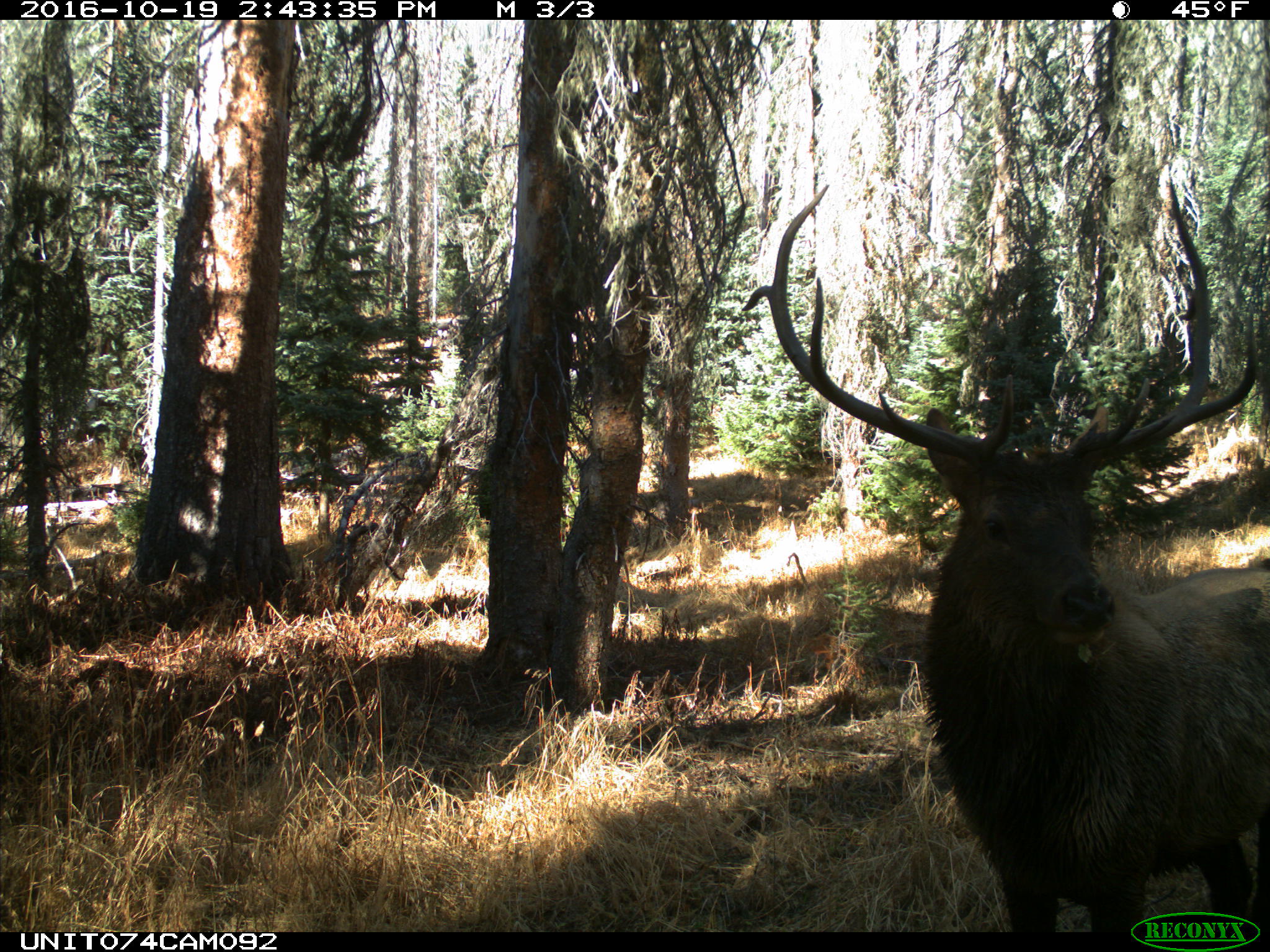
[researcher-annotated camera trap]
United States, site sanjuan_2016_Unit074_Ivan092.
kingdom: Animalia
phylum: Chordata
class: Mammalia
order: Artiodactyla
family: Cervidae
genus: Cervus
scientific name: Cervus elaphus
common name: red deer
Cervus elaphus (red deer).